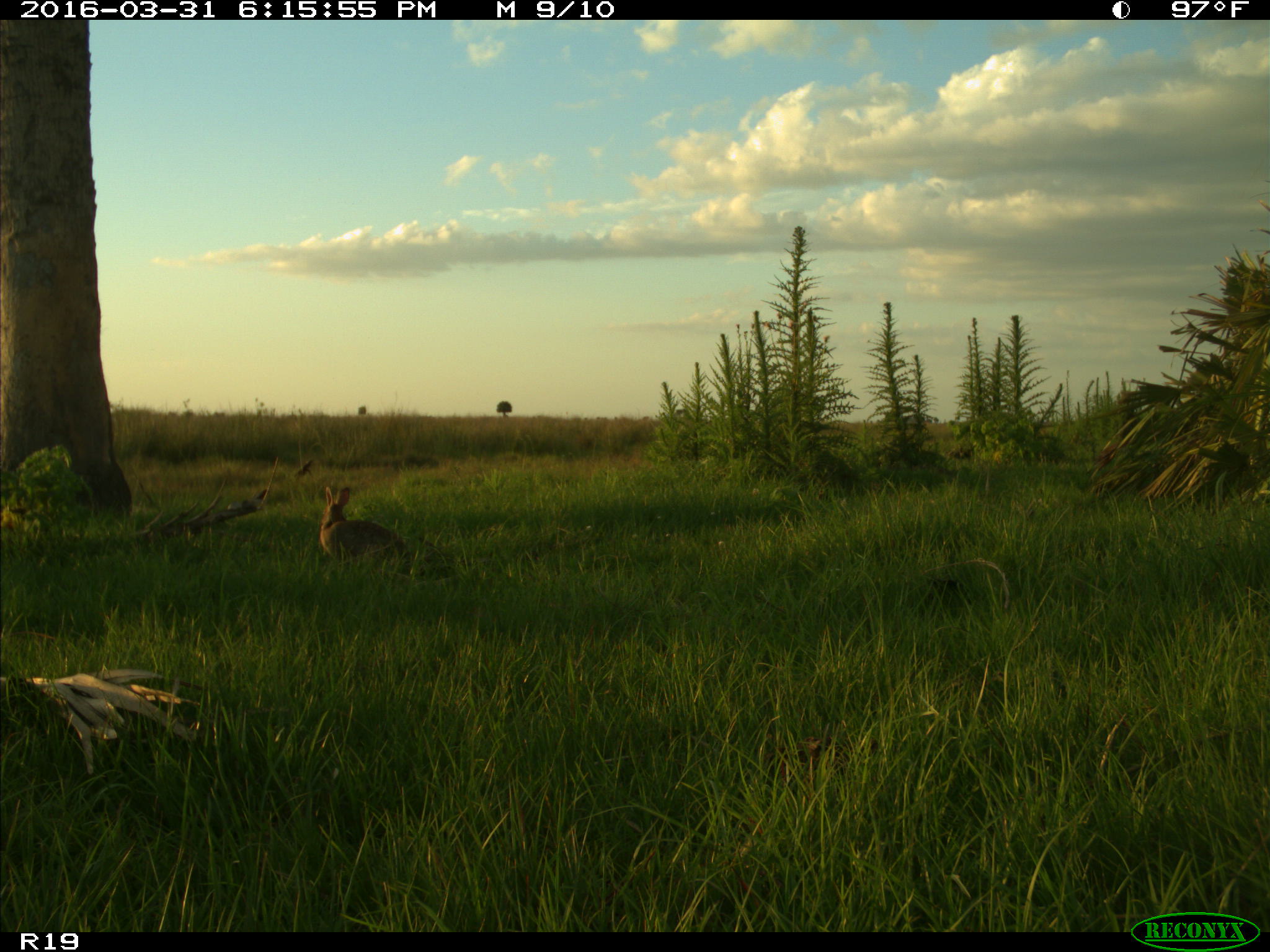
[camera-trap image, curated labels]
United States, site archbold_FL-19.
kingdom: Animalia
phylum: Chordata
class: Mammalia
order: Lagomorpha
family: Leporidae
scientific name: Leporidae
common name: rabbits and hares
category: unidentified rabbit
Unidentified rabbit (rabbits and hares) (Leporidae).